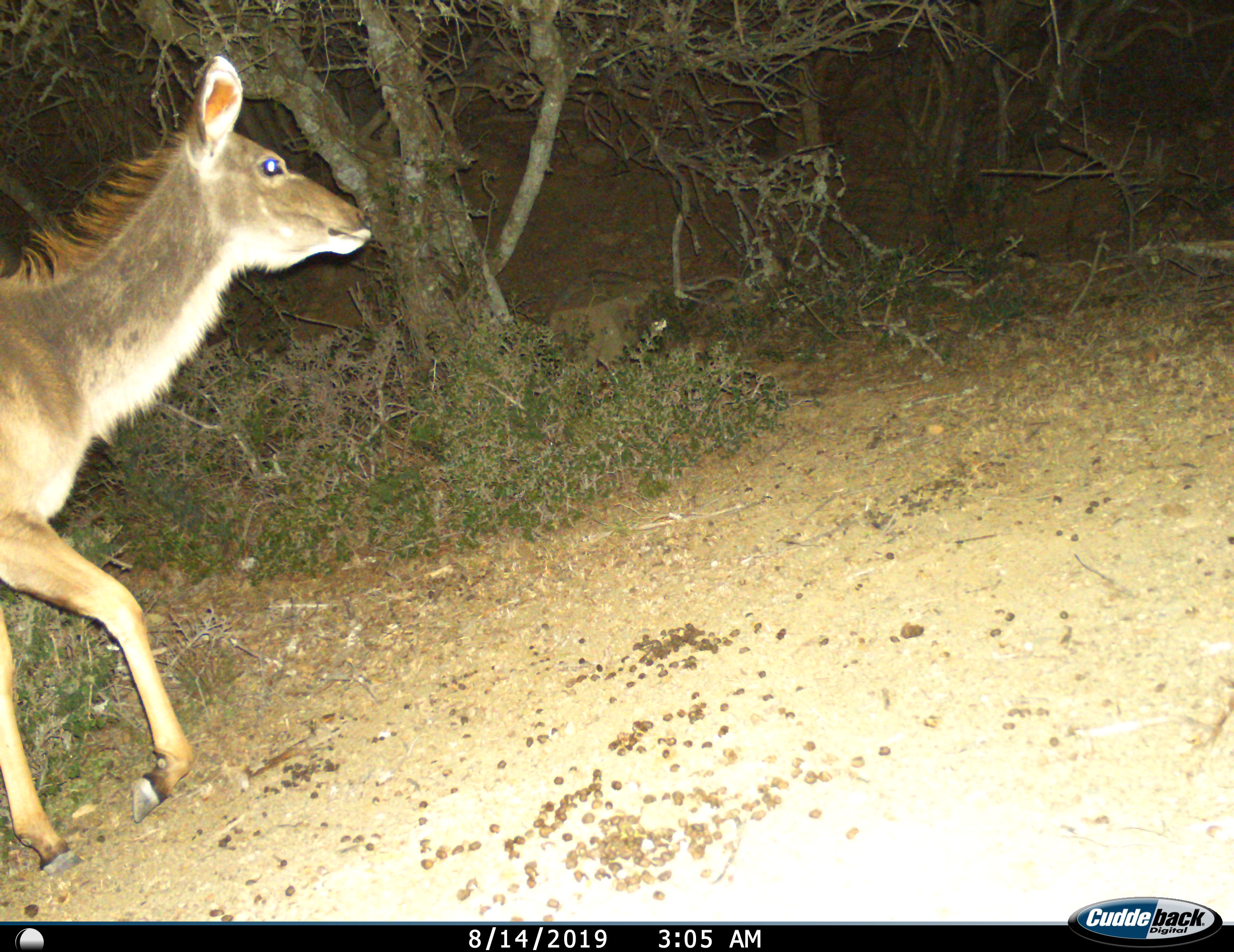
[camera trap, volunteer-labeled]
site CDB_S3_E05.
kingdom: Animalia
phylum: Chordata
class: Mammalia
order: Artiodactyla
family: Bovidae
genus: Tragelaphus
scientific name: Tragelaphus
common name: kudu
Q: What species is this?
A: Kudu (Tragelaphus).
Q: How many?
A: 1.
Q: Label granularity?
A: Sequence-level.